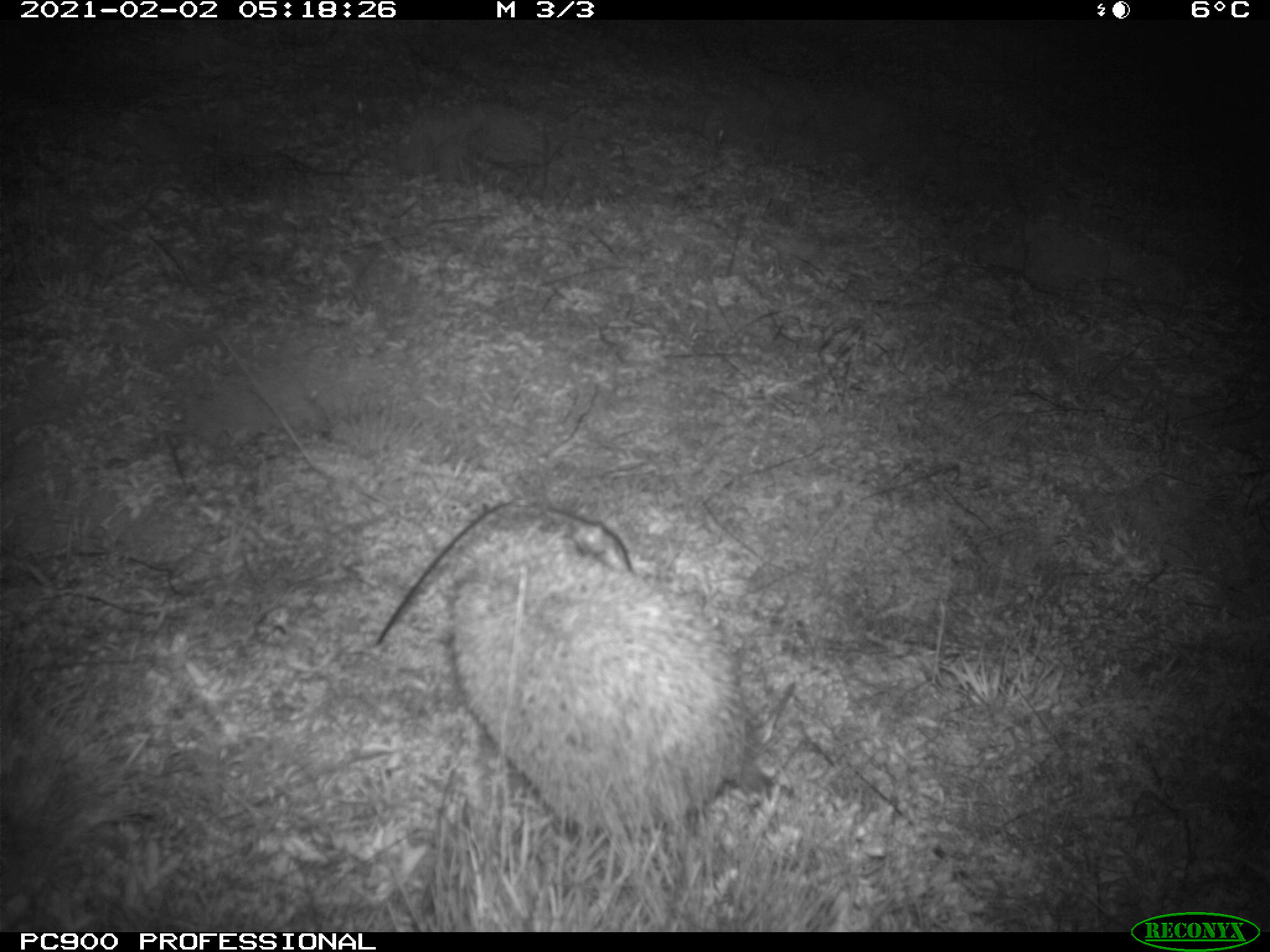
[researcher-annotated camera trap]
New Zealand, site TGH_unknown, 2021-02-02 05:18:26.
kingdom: Animalia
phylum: Chordata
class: Mammalia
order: Eulipotyphla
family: Erinaceidae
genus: Erinaceus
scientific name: Erinaceus europaeus europaeus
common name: european hedgehog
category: hedgehog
Hedgehog (european hedgehog) (Erinaceus europaeus europaeus).